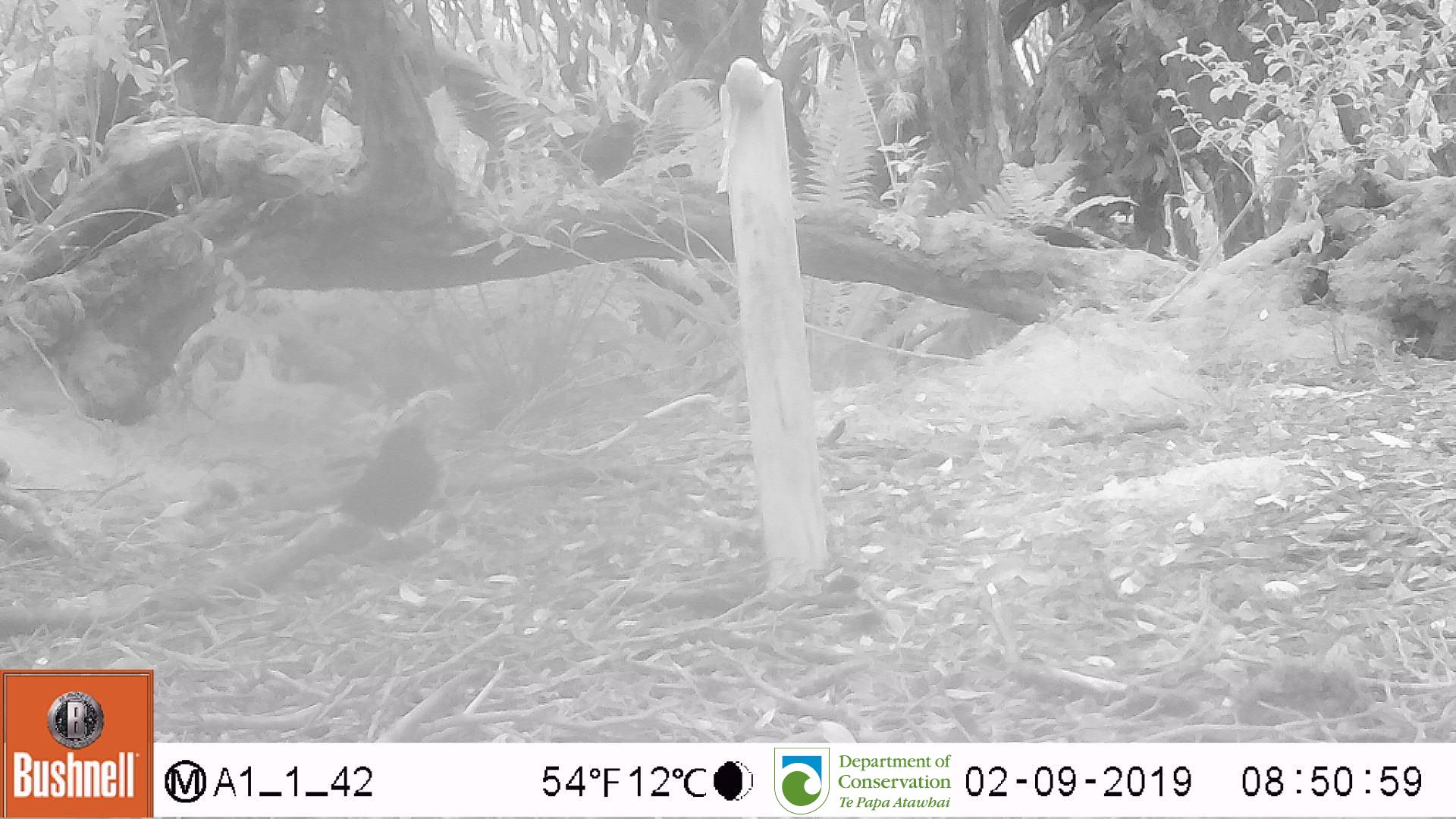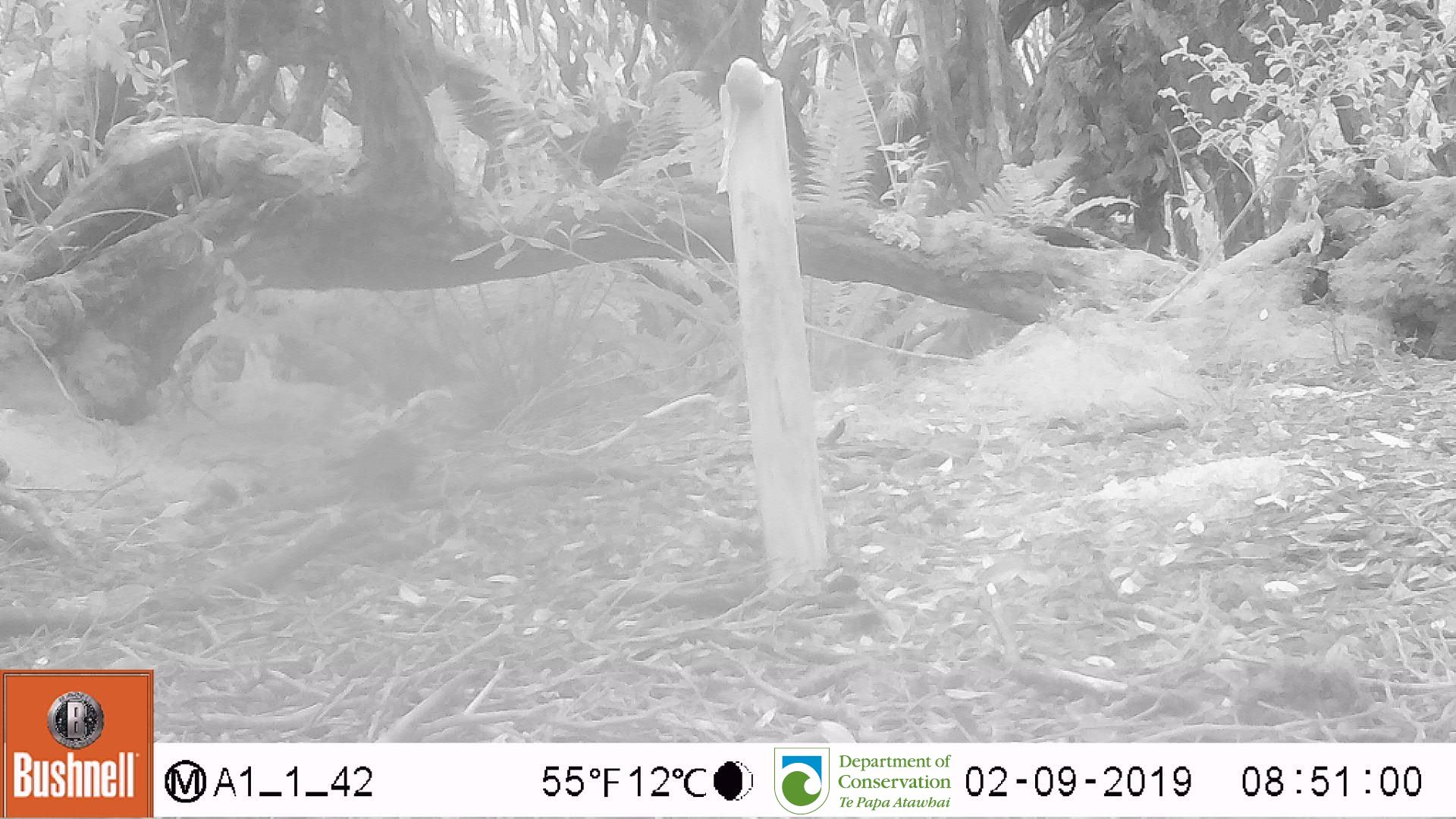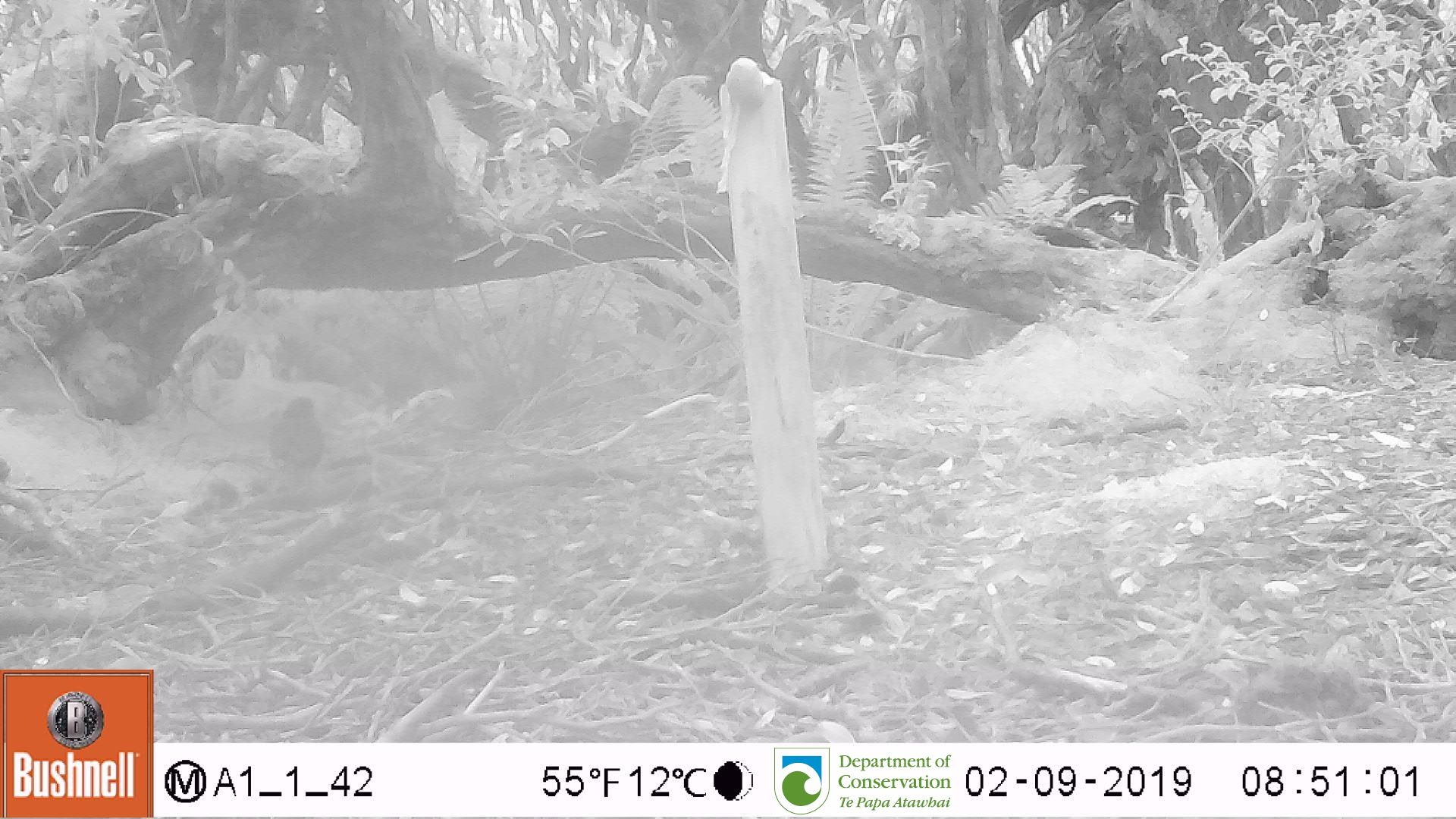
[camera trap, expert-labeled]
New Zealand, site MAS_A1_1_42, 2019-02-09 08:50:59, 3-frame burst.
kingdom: Animalia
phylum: Chordata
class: Aves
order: Passeriformes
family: Turdidae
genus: Turdus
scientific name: Turdus merula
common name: eurasian blackbird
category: blackbird